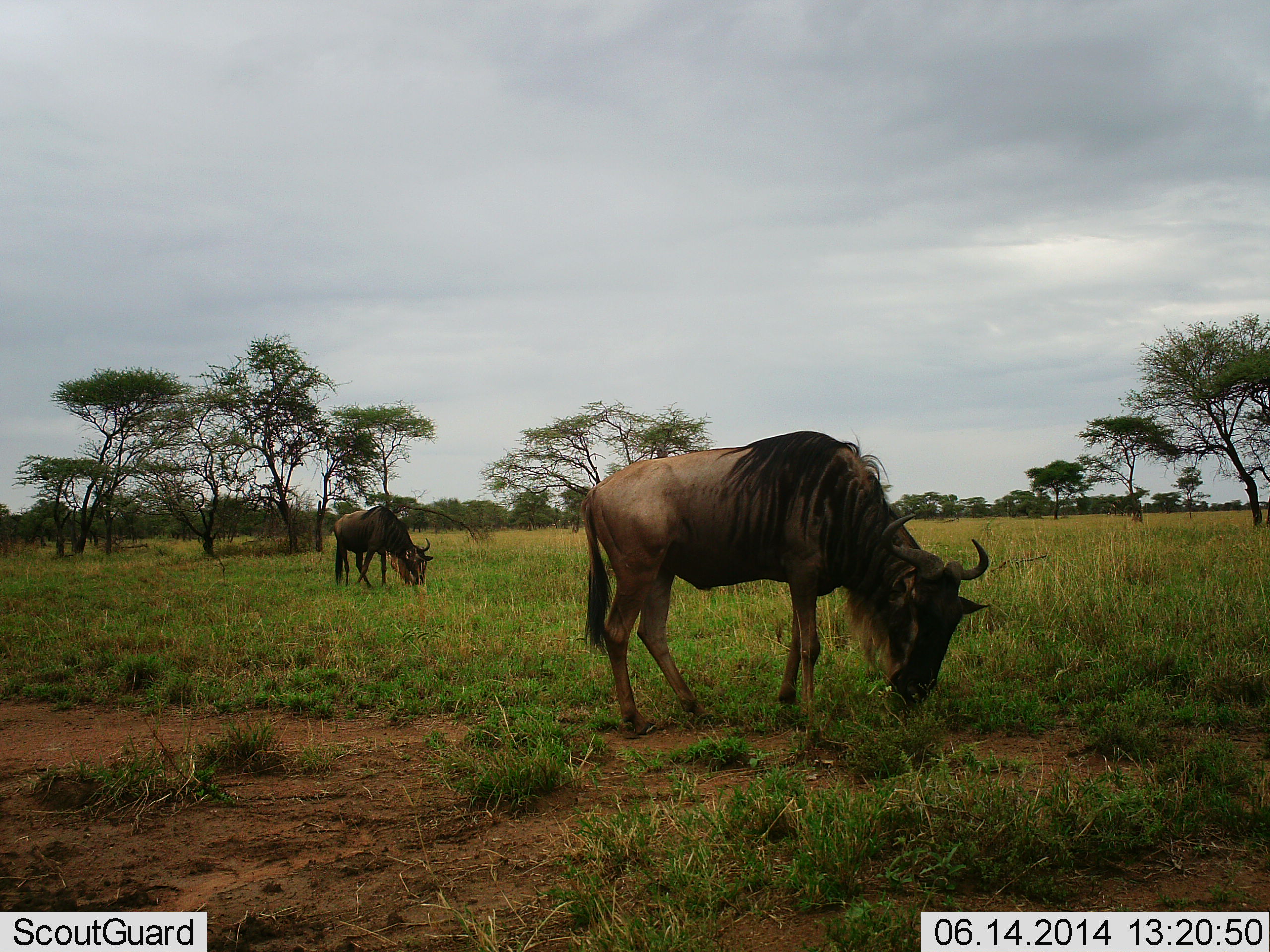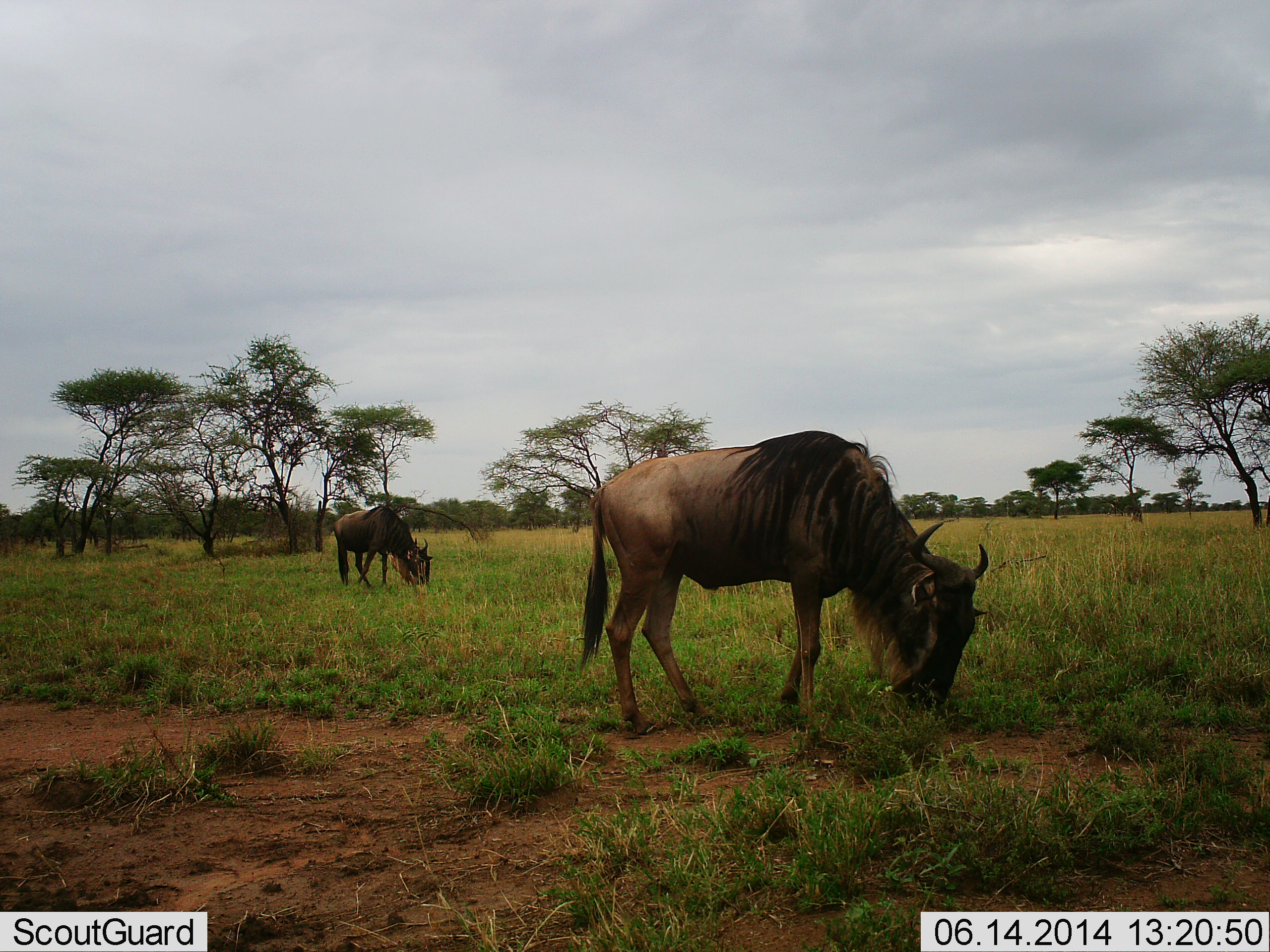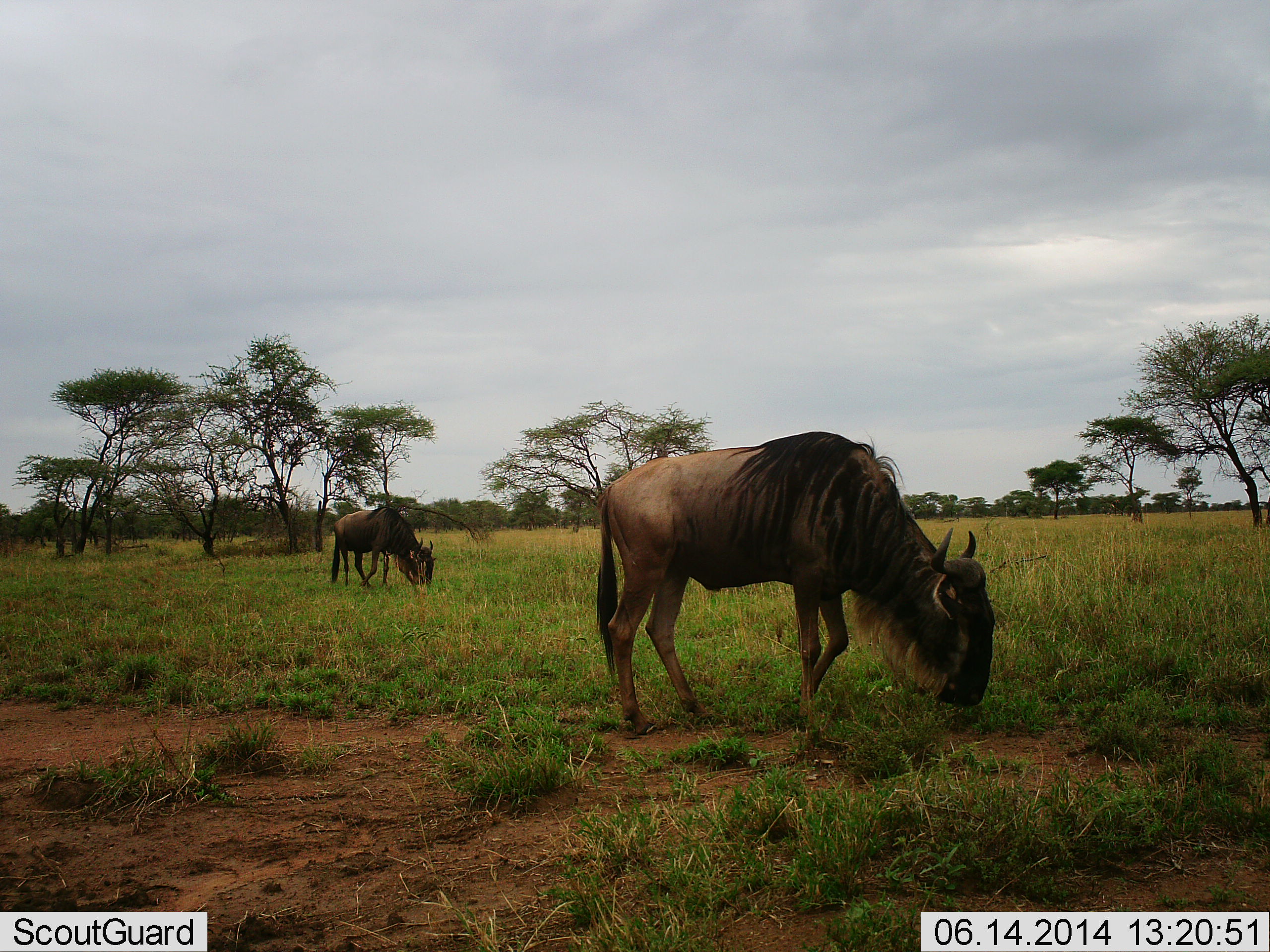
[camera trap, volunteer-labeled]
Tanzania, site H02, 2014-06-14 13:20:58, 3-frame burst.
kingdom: Animalia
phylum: Chordata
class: Mammalia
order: Artiodactyla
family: Bovidae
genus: Connochaetes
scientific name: Connochaetes taurinus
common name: blue wildebeest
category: wildebeest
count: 2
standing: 10%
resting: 0%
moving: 0%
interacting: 0%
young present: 0%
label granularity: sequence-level